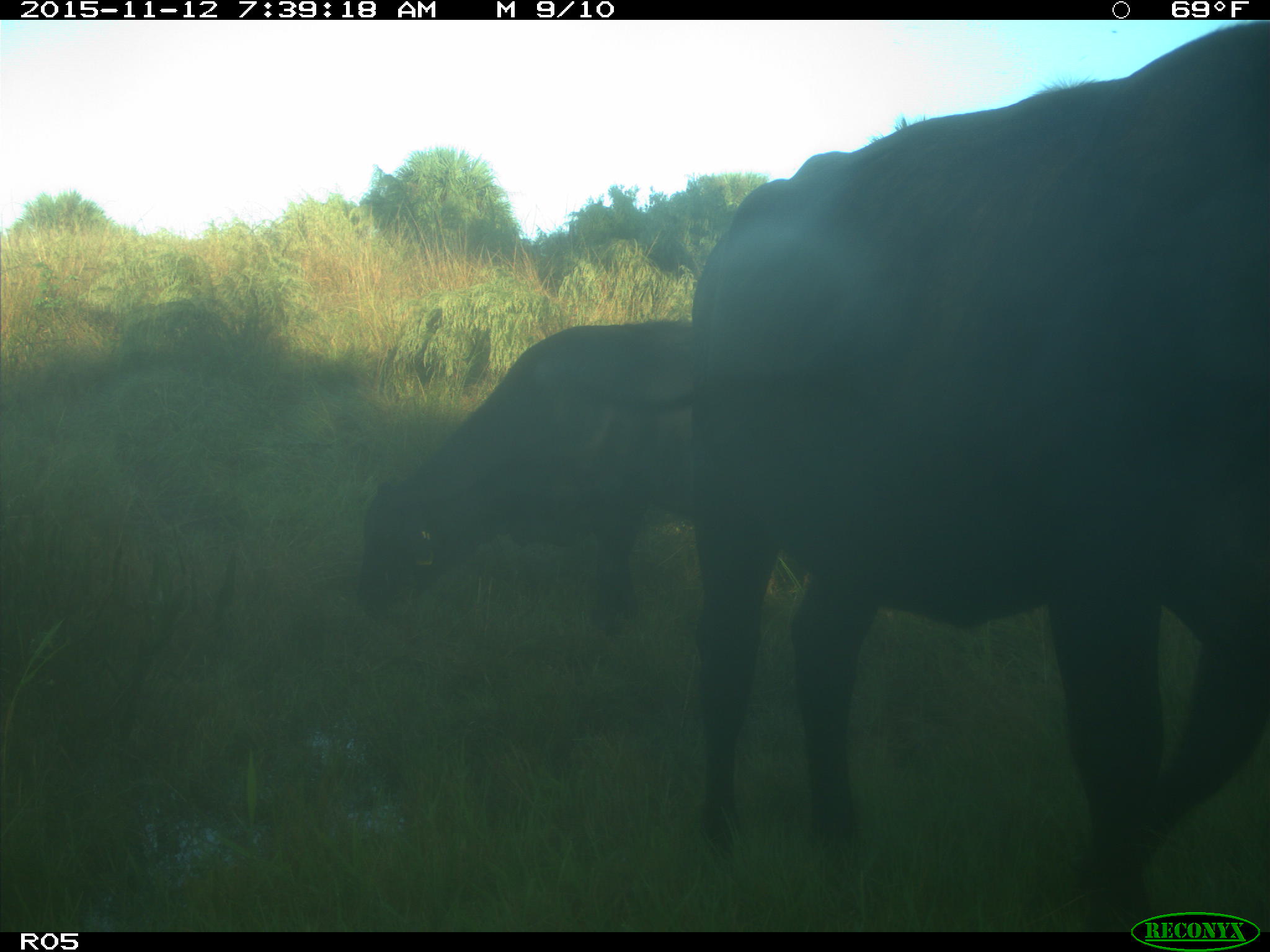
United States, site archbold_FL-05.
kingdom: Animalia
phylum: Chordata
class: Mammalia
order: Artiodactyla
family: Bovidae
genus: Bos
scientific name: Bos taurus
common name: domestic cow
Bos taurus (domestic cow).